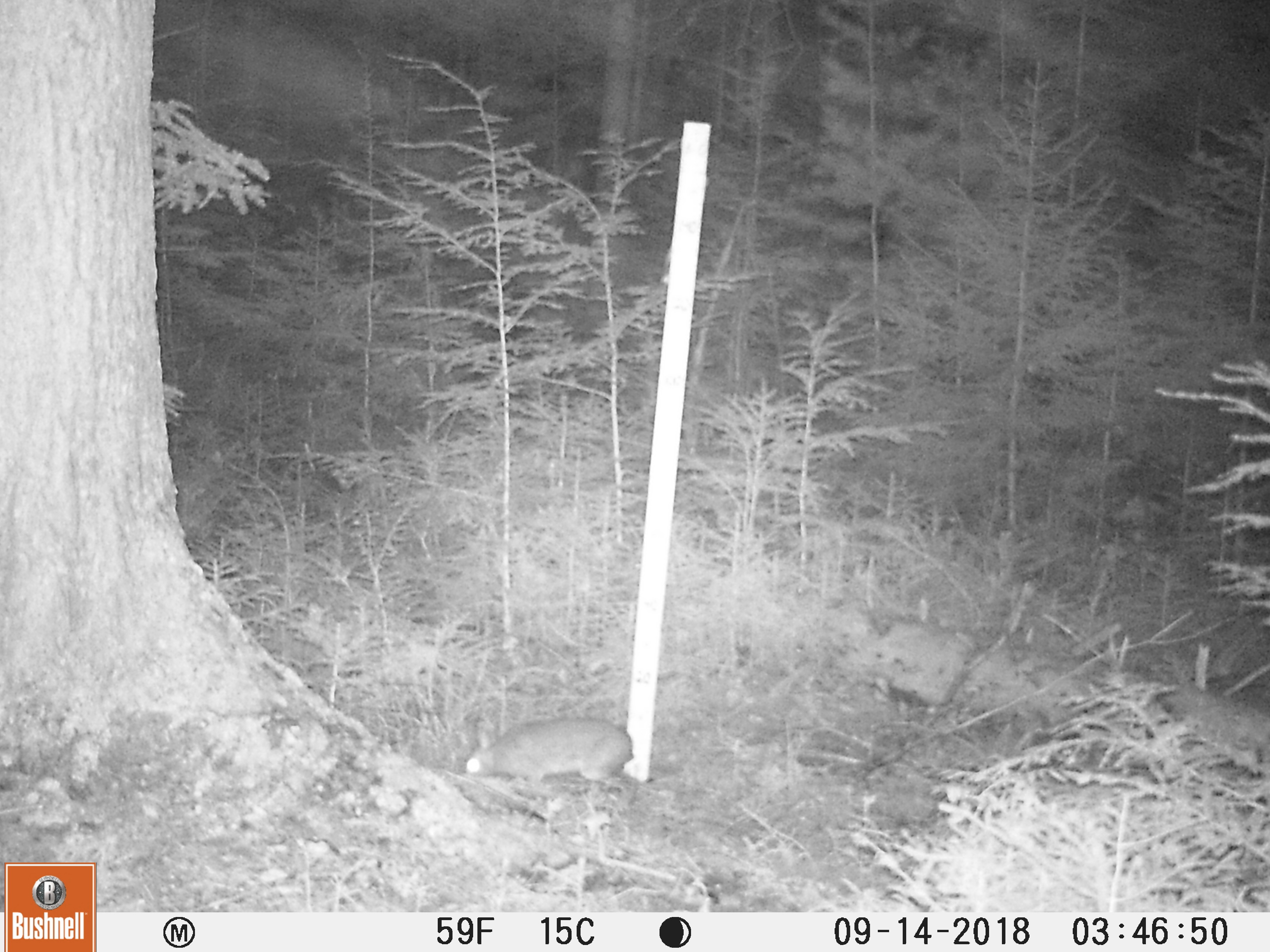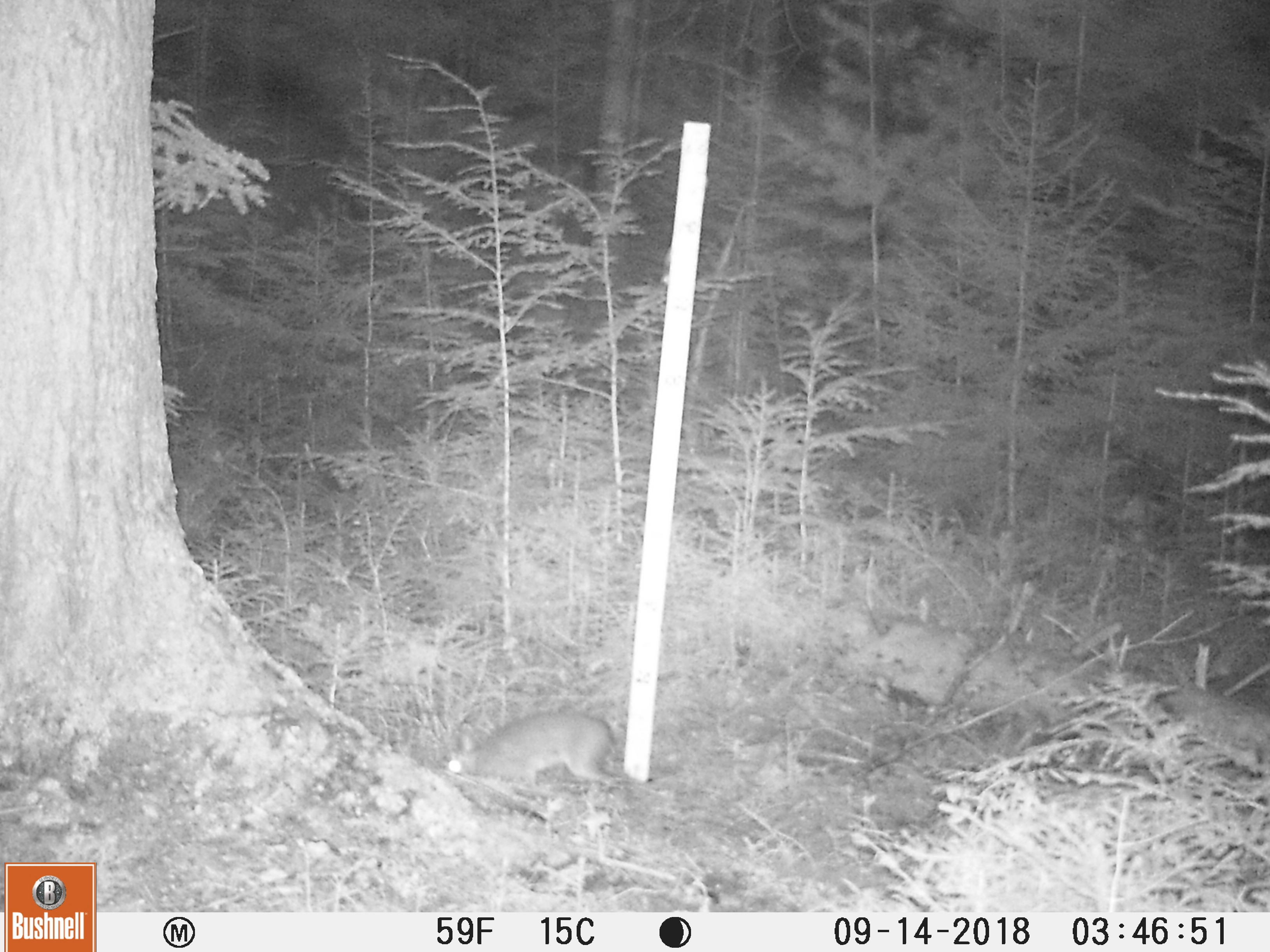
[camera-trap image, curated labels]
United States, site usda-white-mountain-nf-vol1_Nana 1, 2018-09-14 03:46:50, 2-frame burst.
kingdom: Animalia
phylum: Chordata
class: Mammalia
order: Lagomorpha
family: Leporidae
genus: Lepus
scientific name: Lepus americanus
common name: snowshoe hare